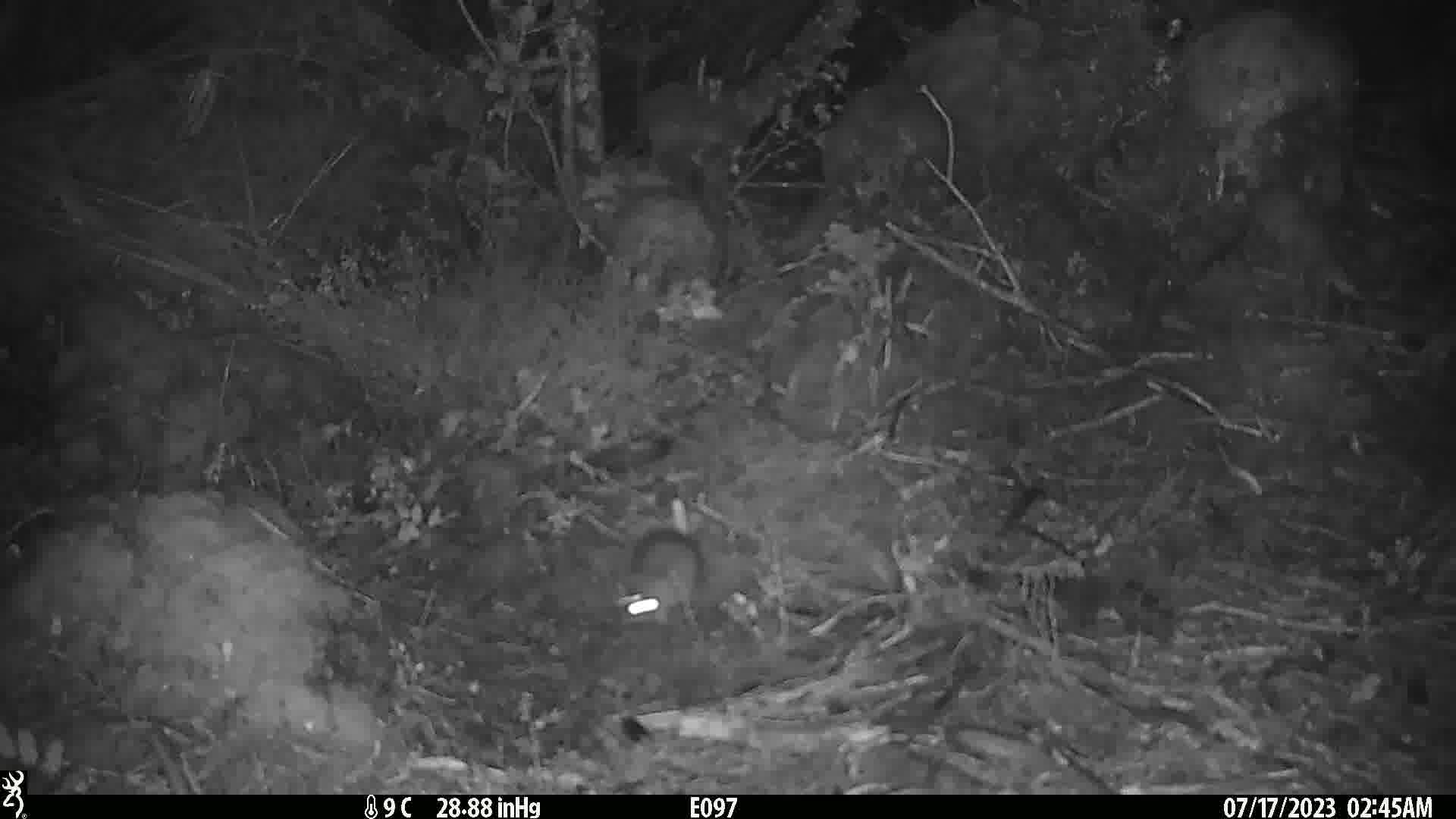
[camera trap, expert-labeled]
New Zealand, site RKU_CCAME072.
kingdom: Animalia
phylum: Chordata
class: Mammalia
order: Rodentia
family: Muridae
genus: Rattus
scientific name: Rattus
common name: rat